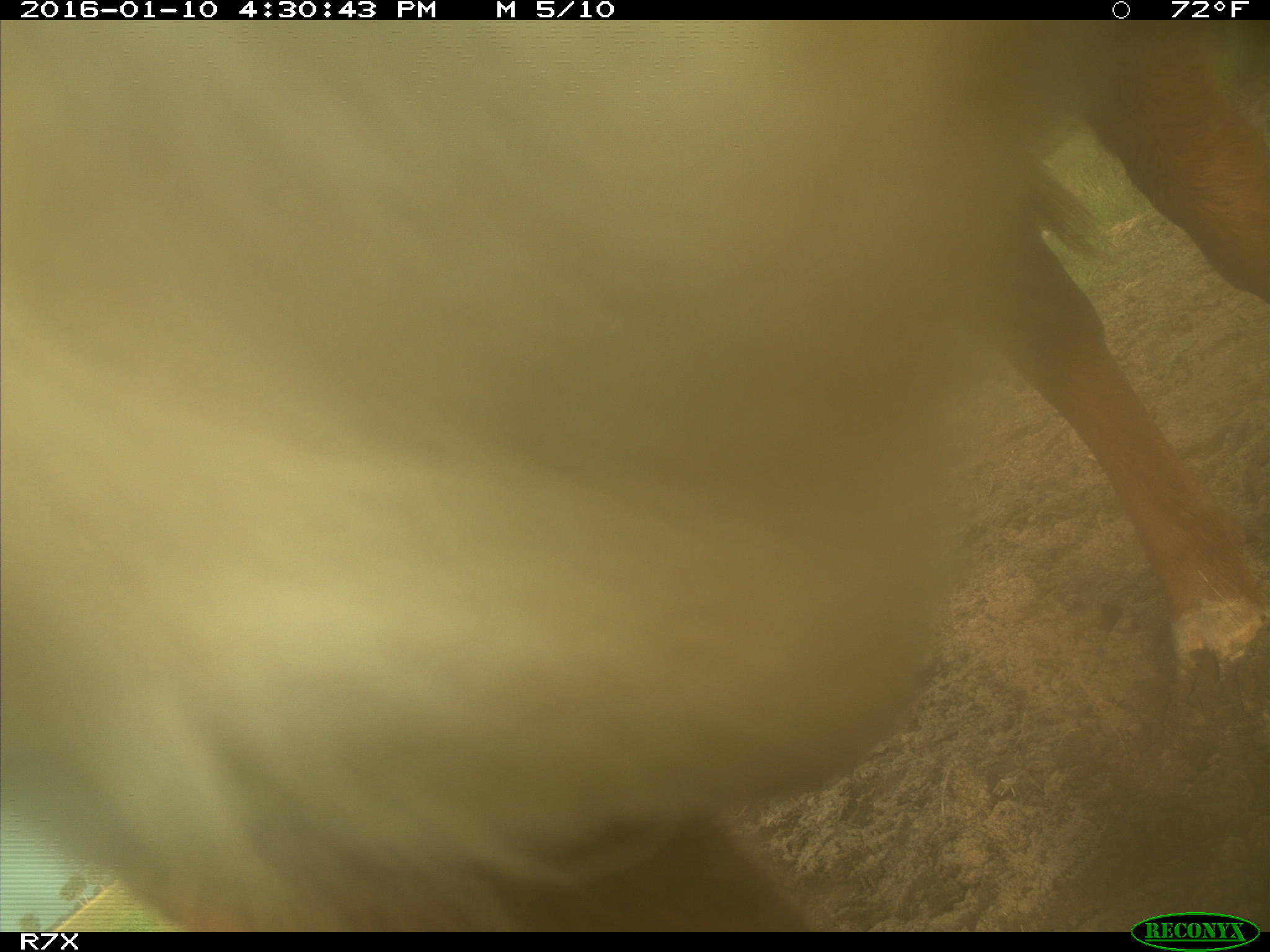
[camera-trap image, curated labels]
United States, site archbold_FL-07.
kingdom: Animalia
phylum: Chordata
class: Mammalia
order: Artiodactyla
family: Bovidae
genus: Bos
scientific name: Bos taurus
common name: domestic cow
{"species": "Bos taurus (domestic cow)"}